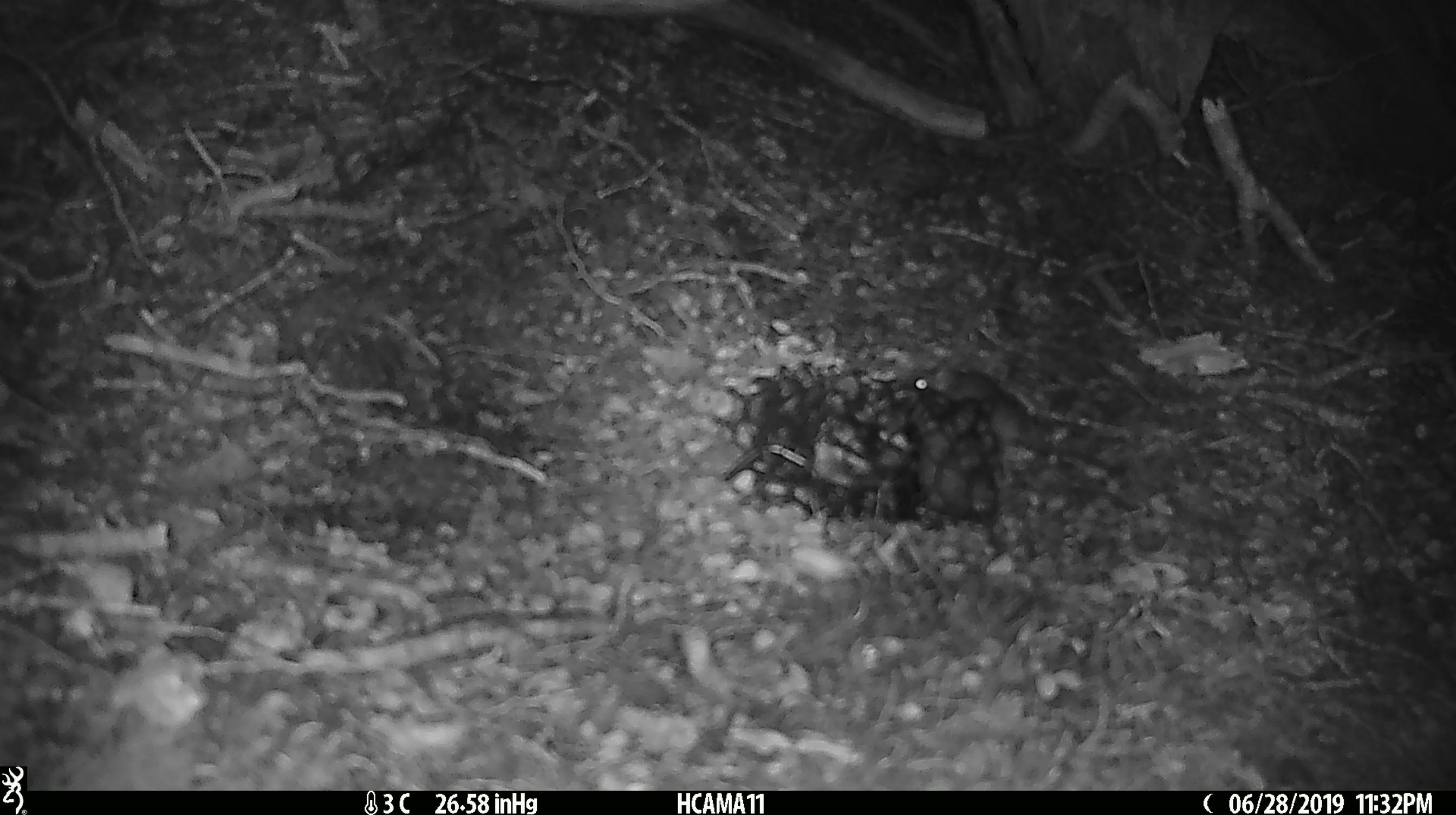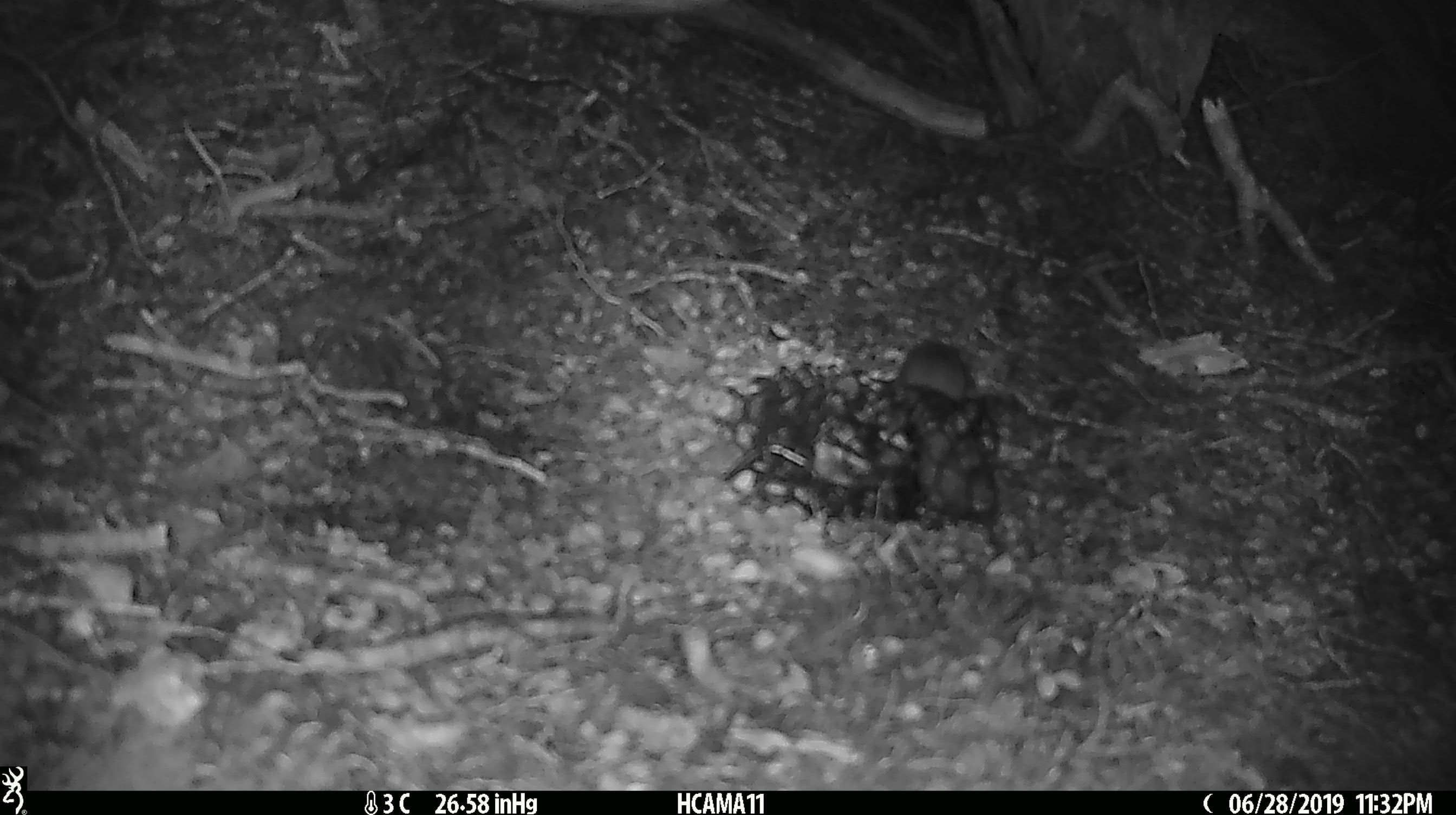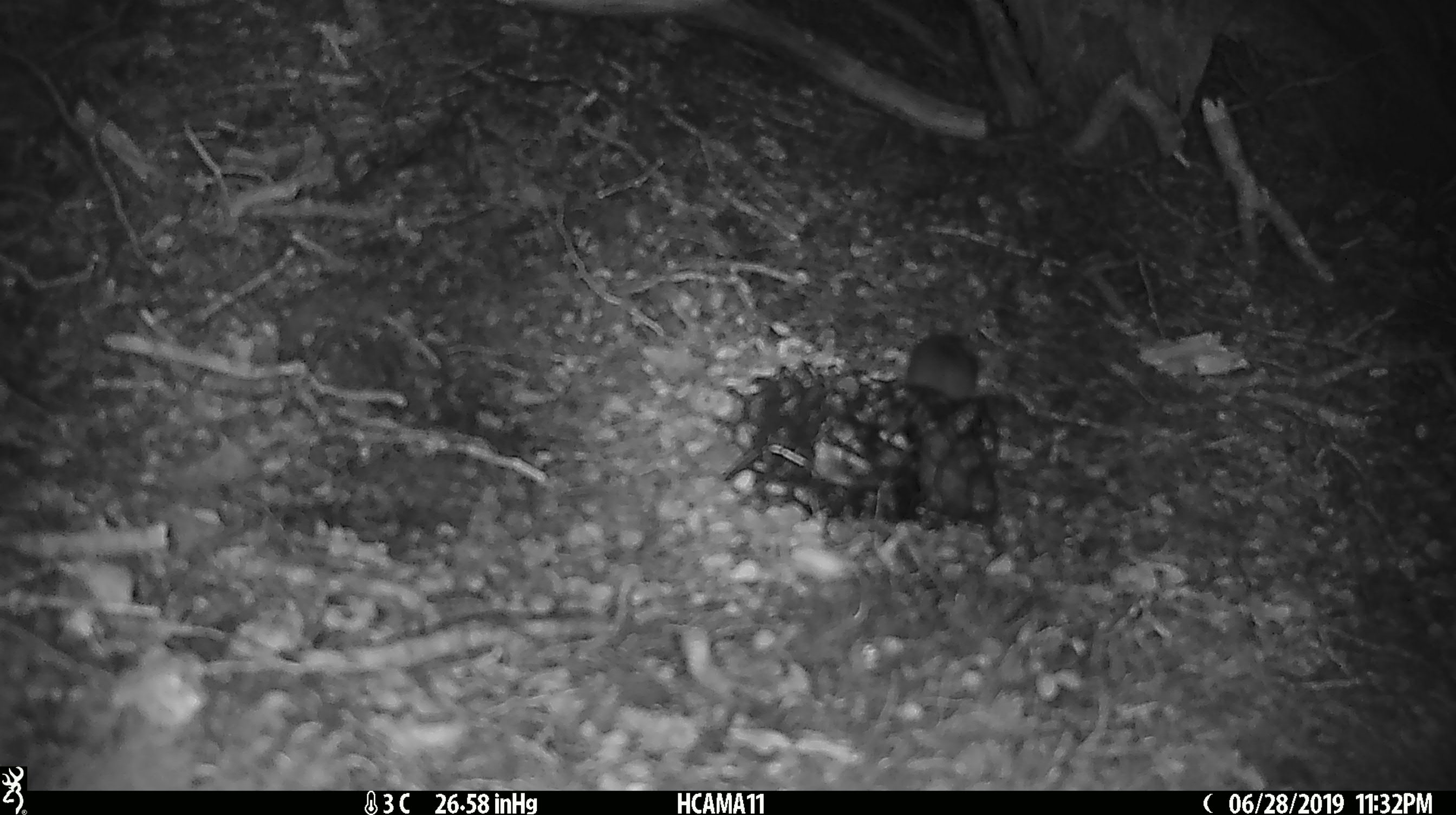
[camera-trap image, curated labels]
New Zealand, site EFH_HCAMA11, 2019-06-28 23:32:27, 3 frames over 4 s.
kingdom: Animalia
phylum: Chordata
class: Mammalia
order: Rodentia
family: Muridae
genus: Mus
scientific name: Mus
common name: mouse